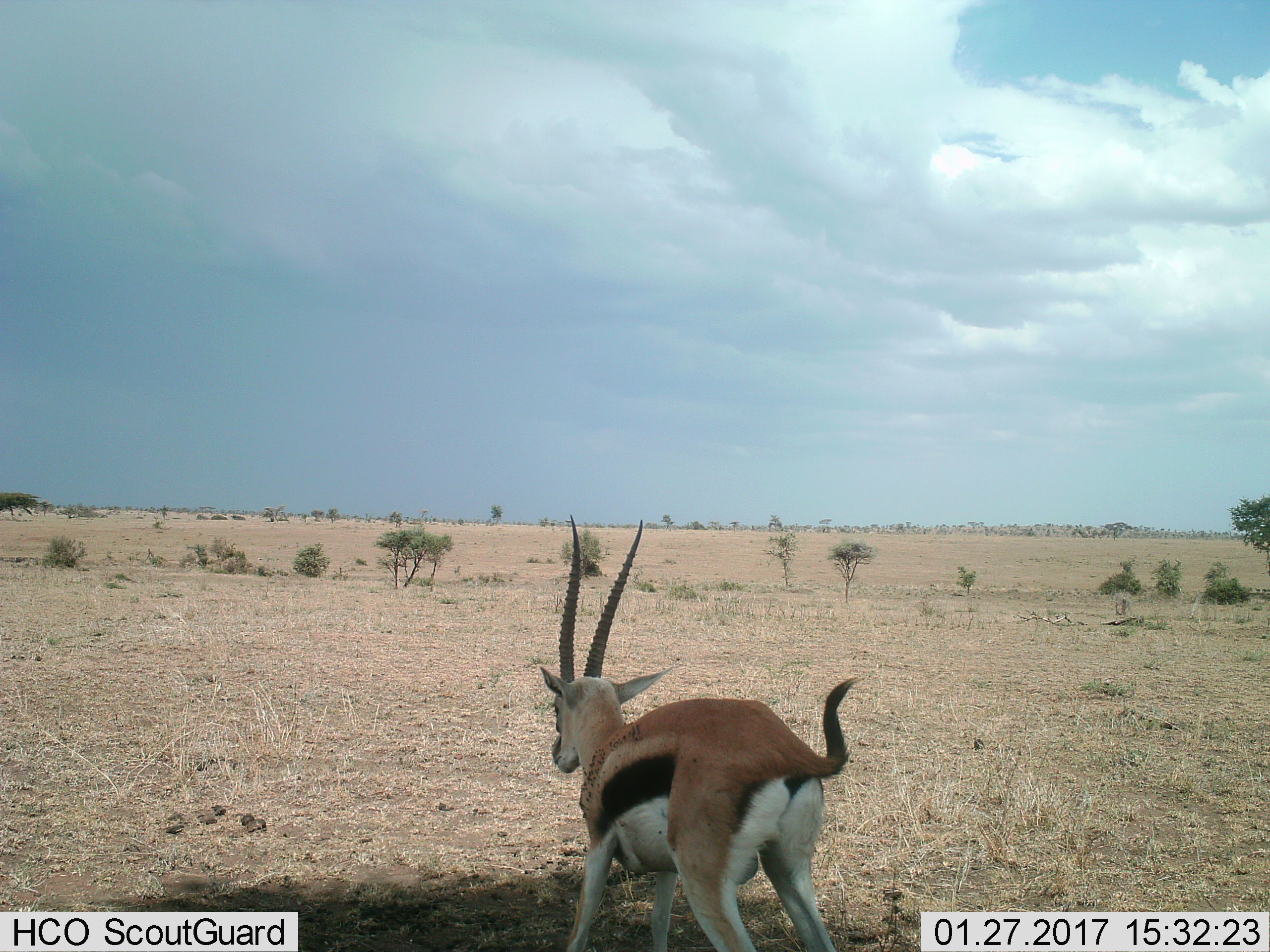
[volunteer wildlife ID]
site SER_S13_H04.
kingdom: Animalia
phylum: Chordata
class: Mammalia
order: Artiodactyla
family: Bovidae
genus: Eudorcas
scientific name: Eudorcas thomsonii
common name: thomson's gazelle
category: gazellethomsons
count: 1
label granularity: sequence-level